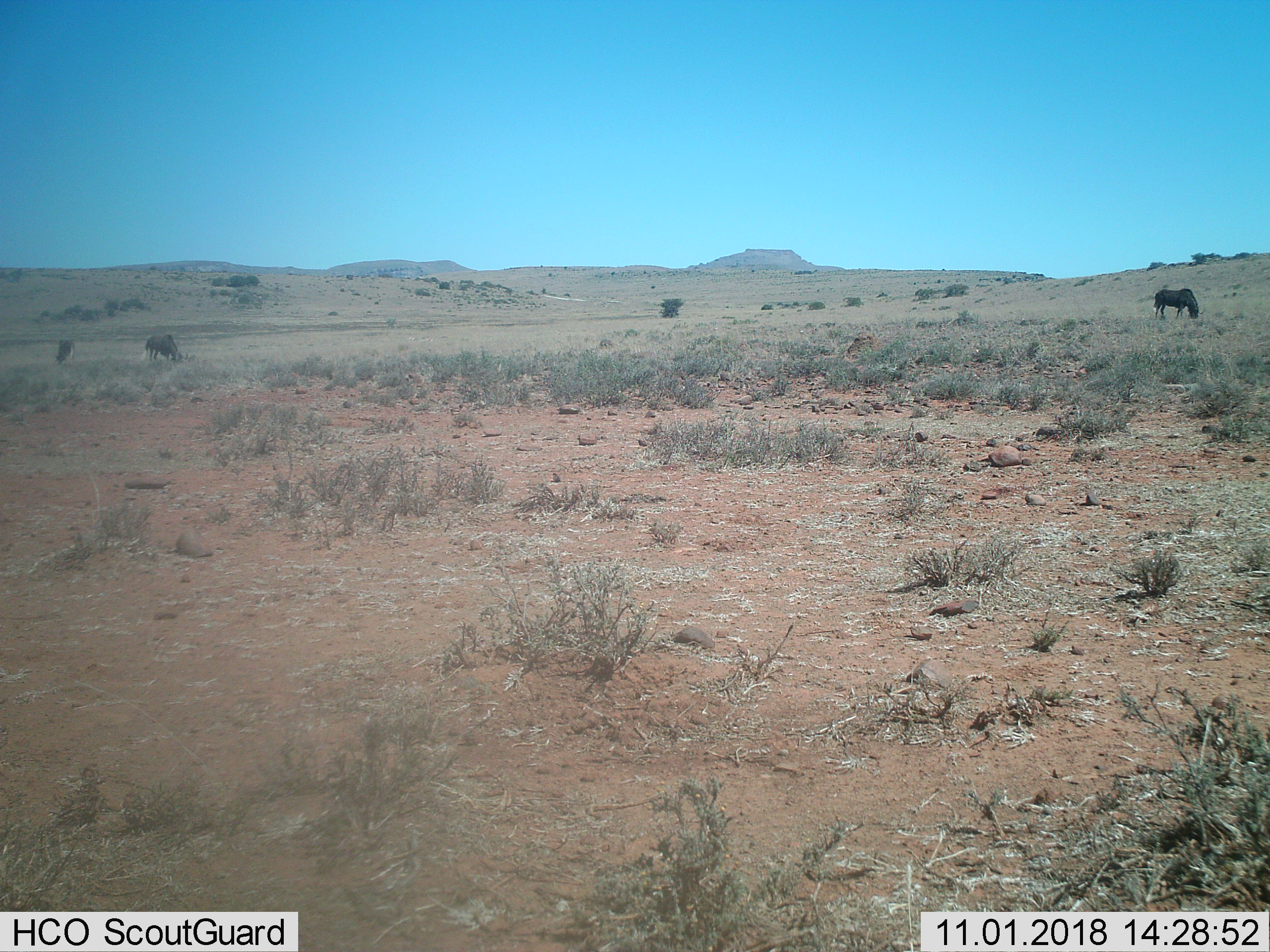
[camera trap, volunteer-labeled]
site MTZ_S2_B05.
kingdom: Animalia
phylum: Chordata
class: Mammalia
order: Artiodactyla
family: Bovidae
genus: Connochaetes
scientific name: Connochaetes gnou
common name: black wildebeest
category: wildebeestblack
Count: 3.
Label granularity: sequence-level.